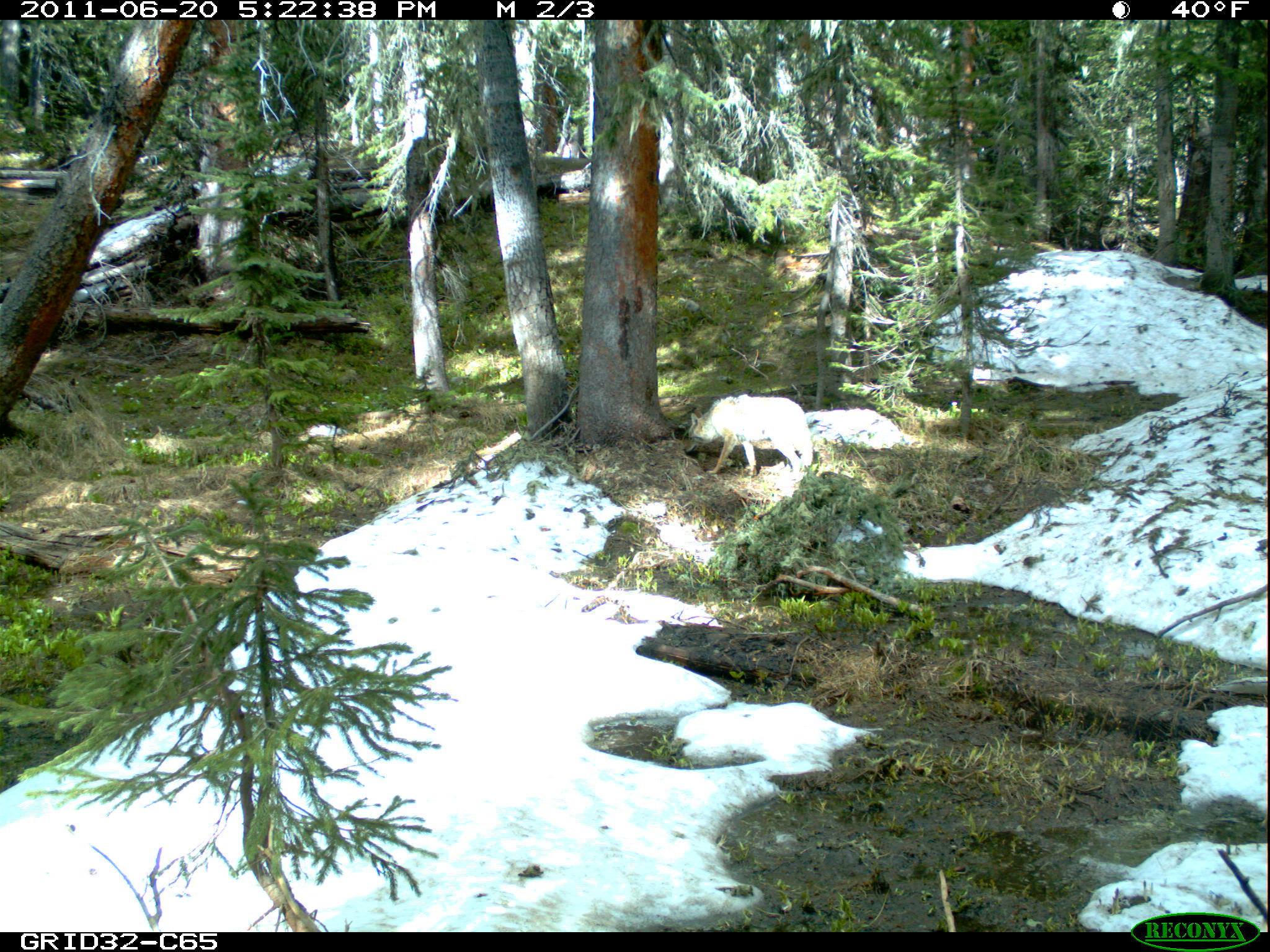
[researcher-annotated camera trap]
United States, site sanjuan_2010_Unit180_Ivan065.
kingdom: Animalia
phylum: Chordata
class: Mammalia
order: Carnivora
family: Canidae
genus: Canis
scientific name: Canis latrans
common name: coyote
Canis latrans (coyote).